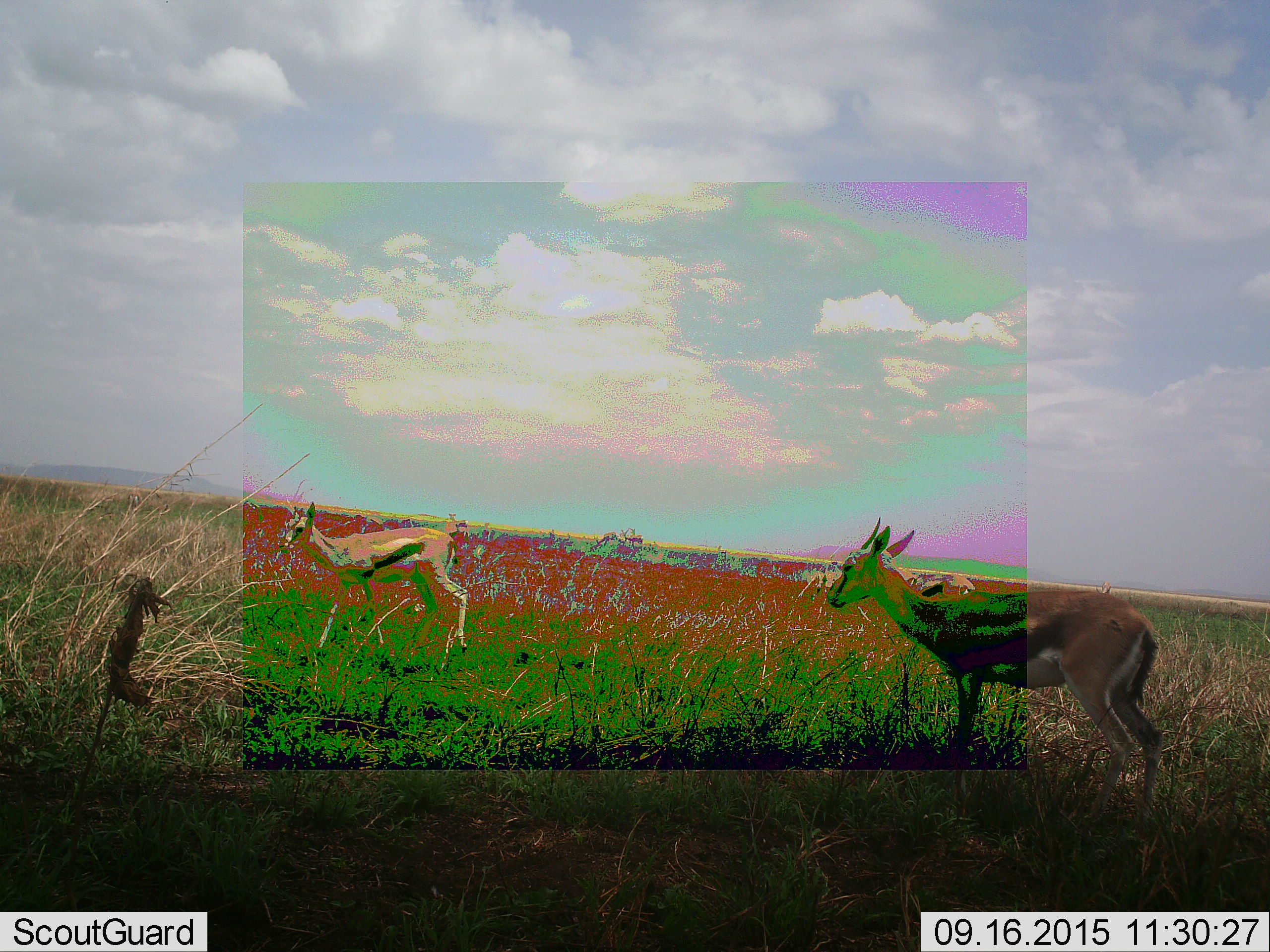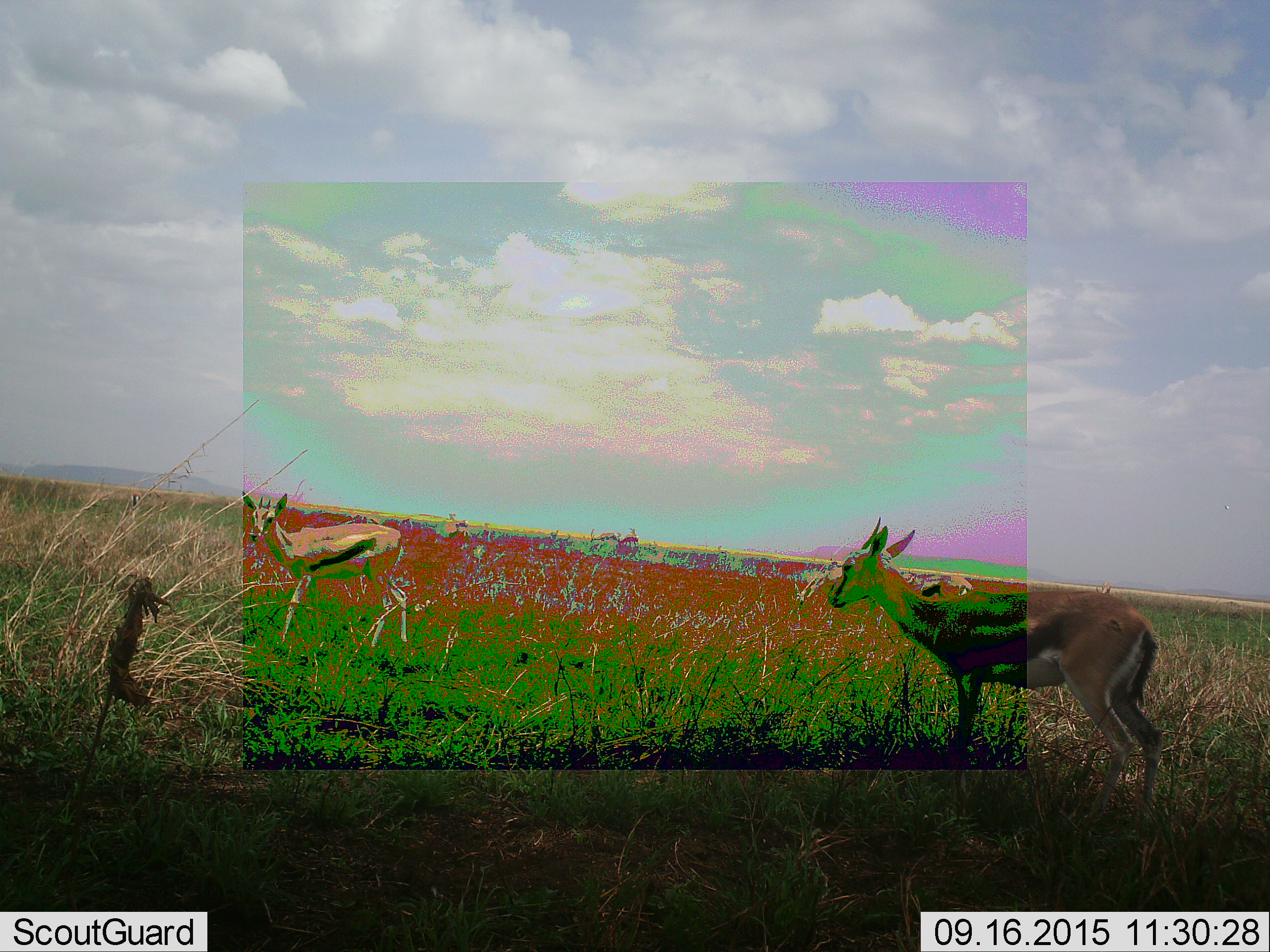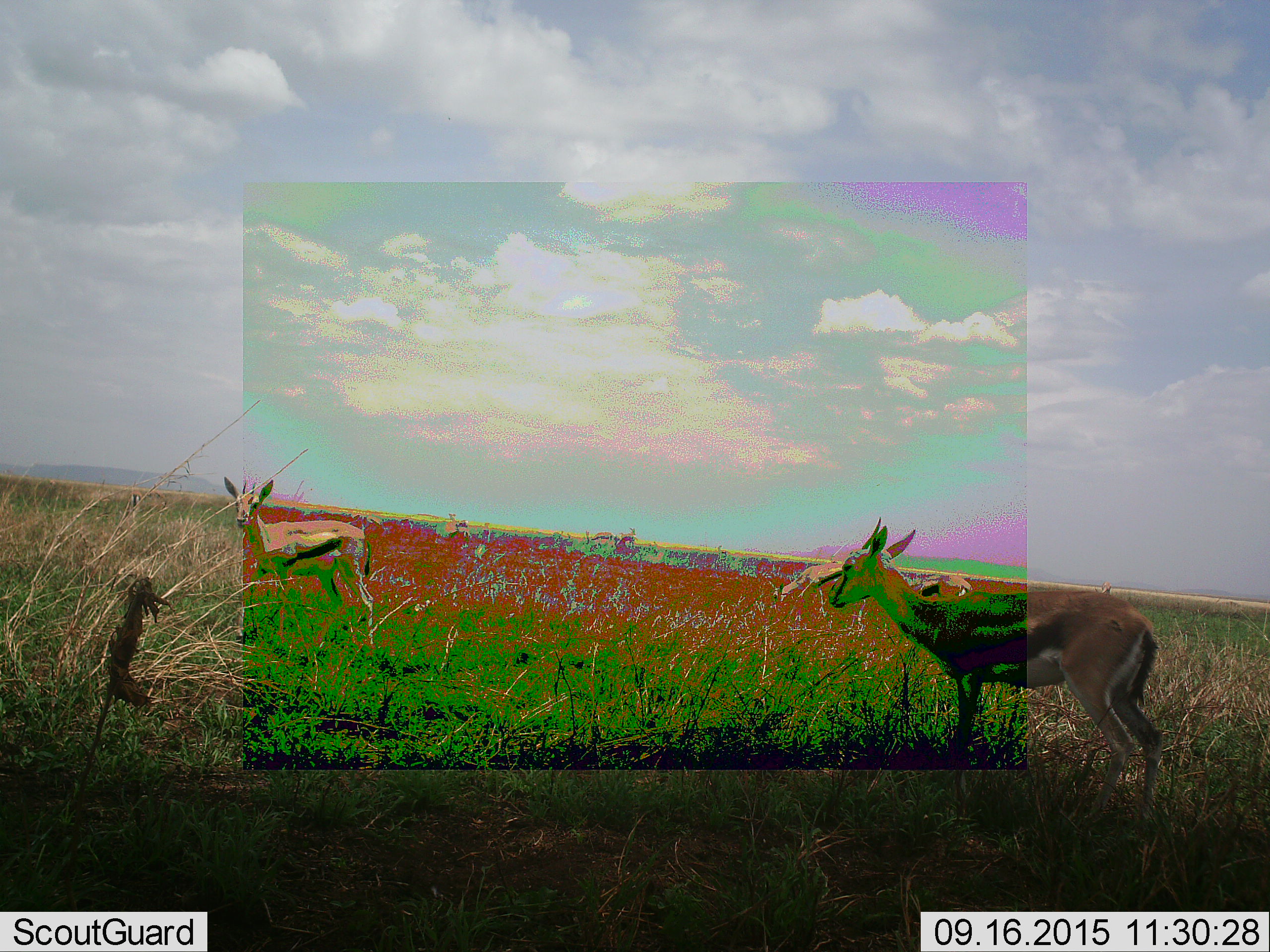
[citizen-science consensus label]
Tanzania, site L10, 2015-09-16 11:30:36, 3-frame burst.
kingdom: Animalia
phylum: Chordata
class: Mammalia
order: Artiodactyla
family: Bovidae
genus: Eudorcas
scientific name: Eudorcas thomsonii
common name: thomson's gazelle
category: gazellethomsons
Gazellethomsons (thomson's gazelle) (Eudorcas thomsonii), count 8. Behavior (volunteer vote fractions): standing 89%, resting 11%, moving 78%, interacting 0%. Young present (vote fraction): 0%. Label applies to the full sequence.